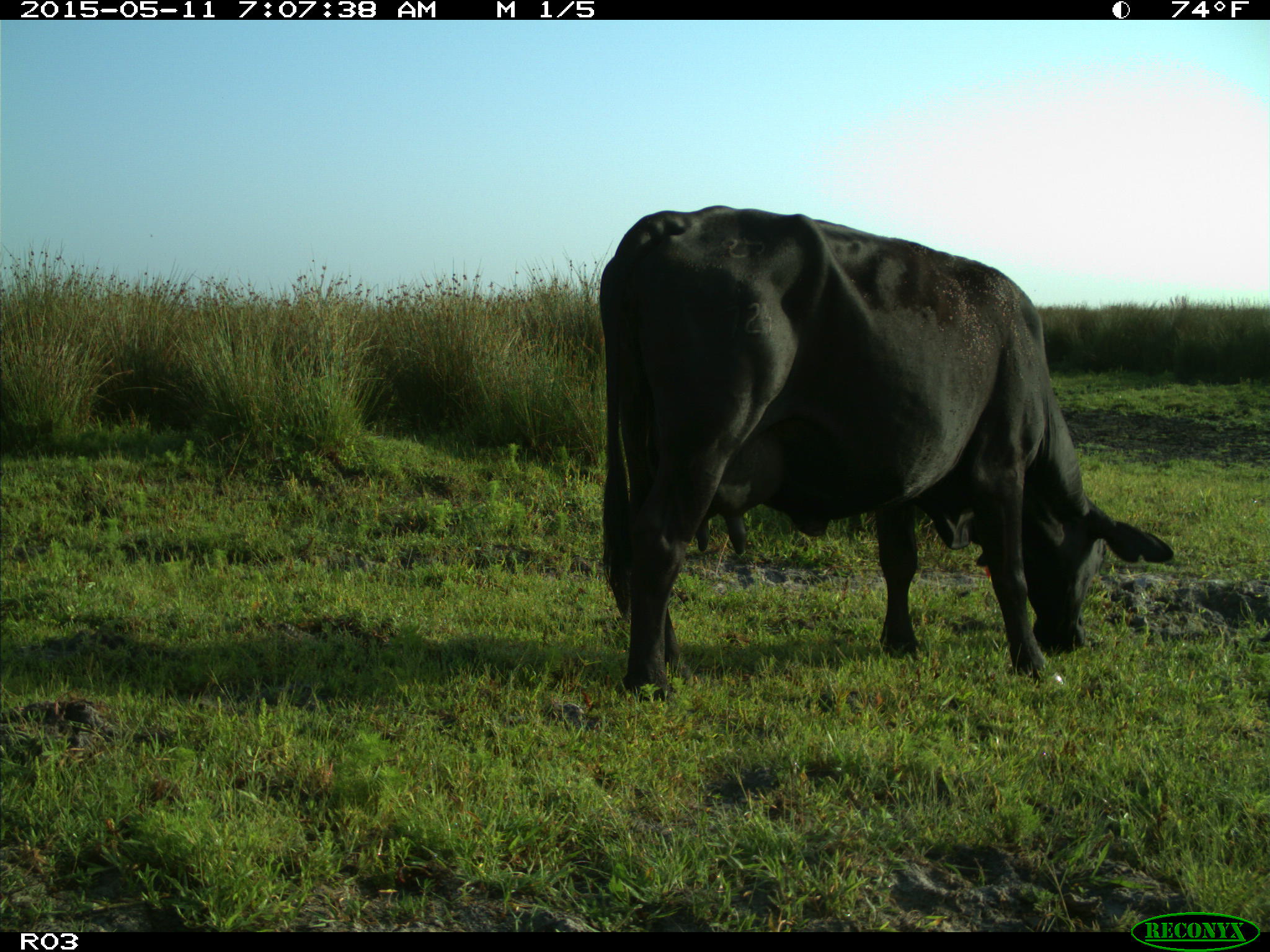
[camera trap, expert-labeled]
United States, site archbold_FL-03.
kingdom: Animalia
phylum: Chordata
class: Mammalia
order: Artiodactyla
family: Bovidae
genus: Bos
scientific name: Bos taurus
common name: domestic cow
Bos taurus (domestic cow).